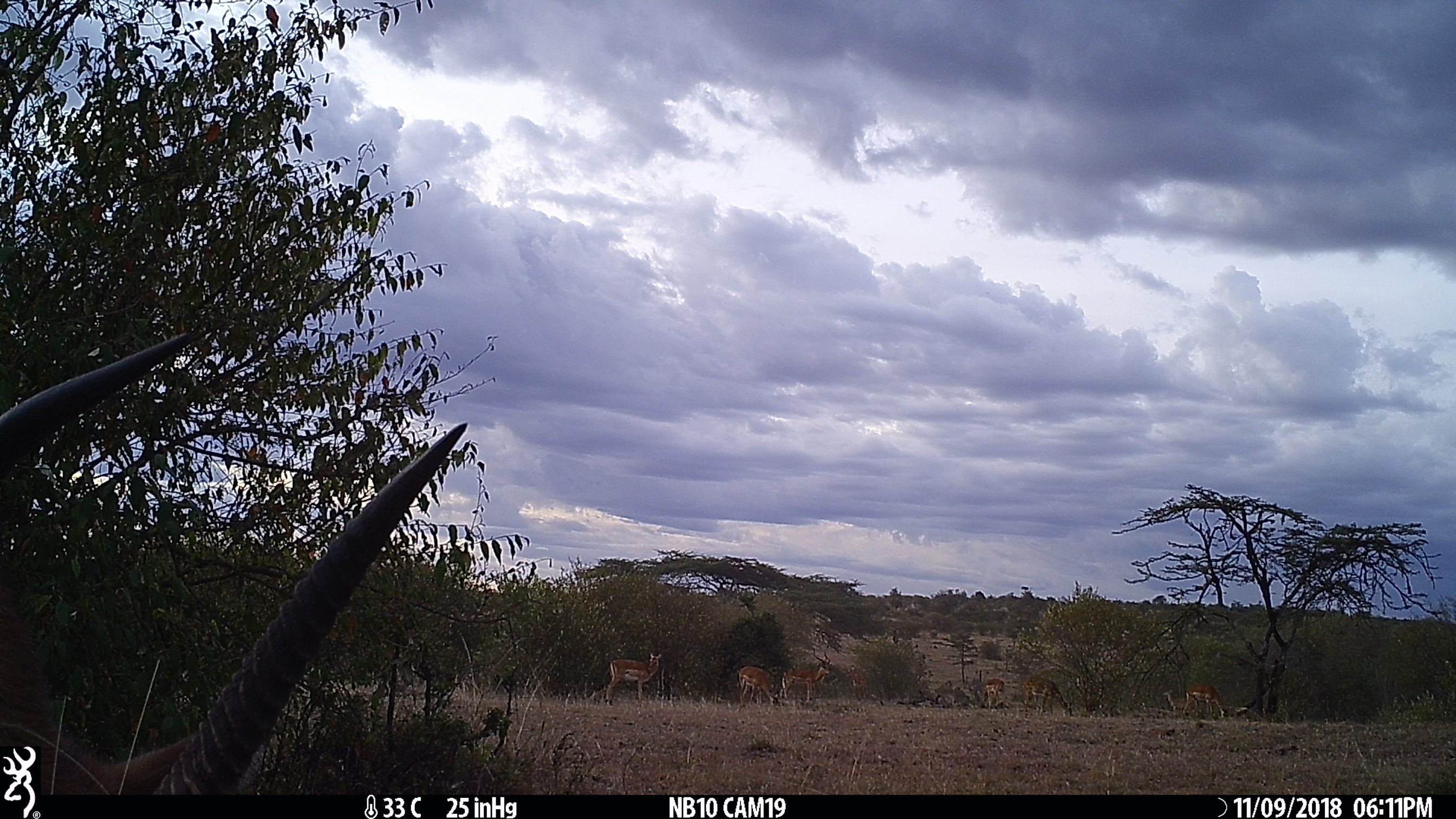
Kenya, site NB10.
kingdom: Animalia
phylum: Chordata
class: Mammalia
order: Artiodactyla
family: Bovidae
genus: Kobus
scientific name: Kobus ellipsiprymnus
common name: waterbuck